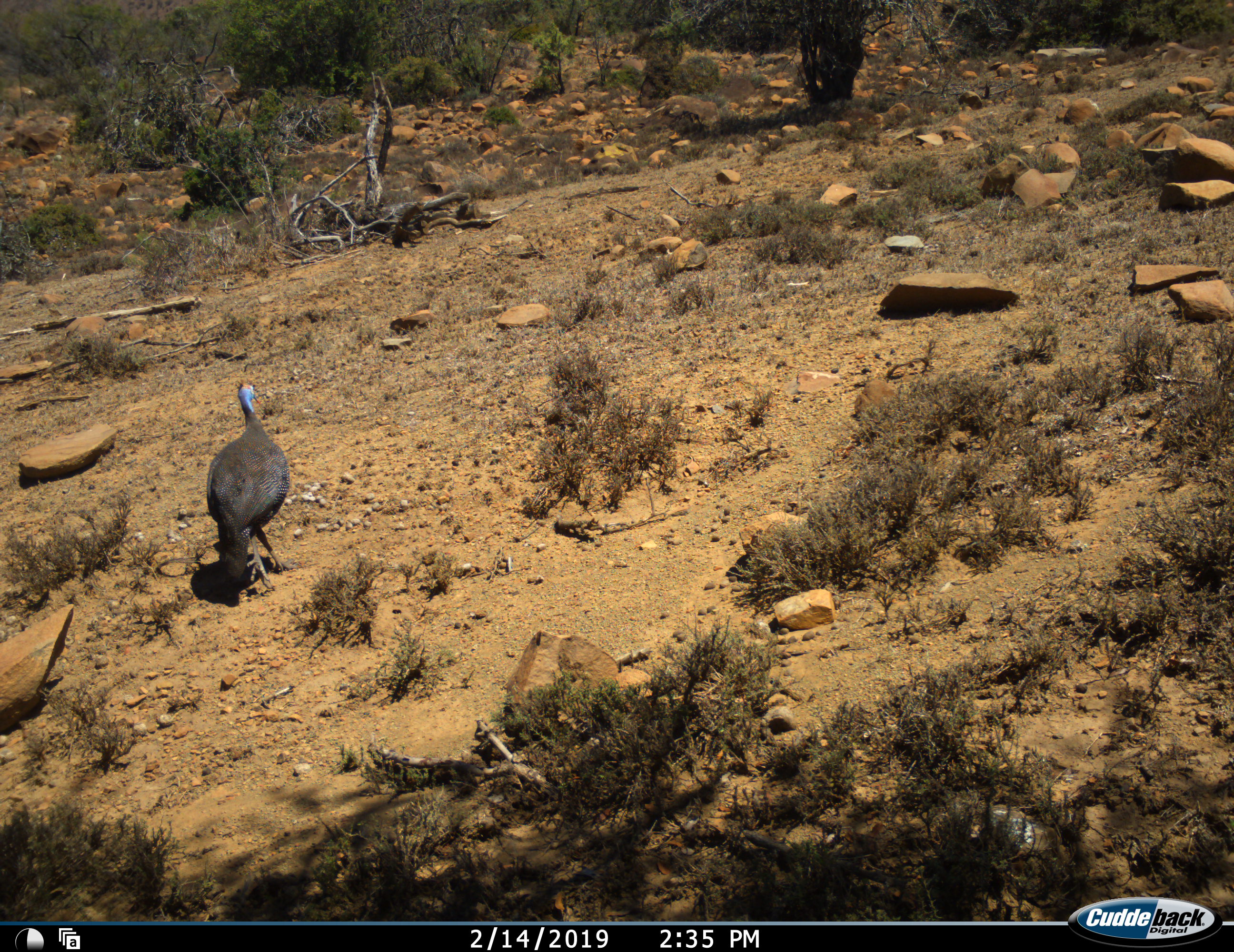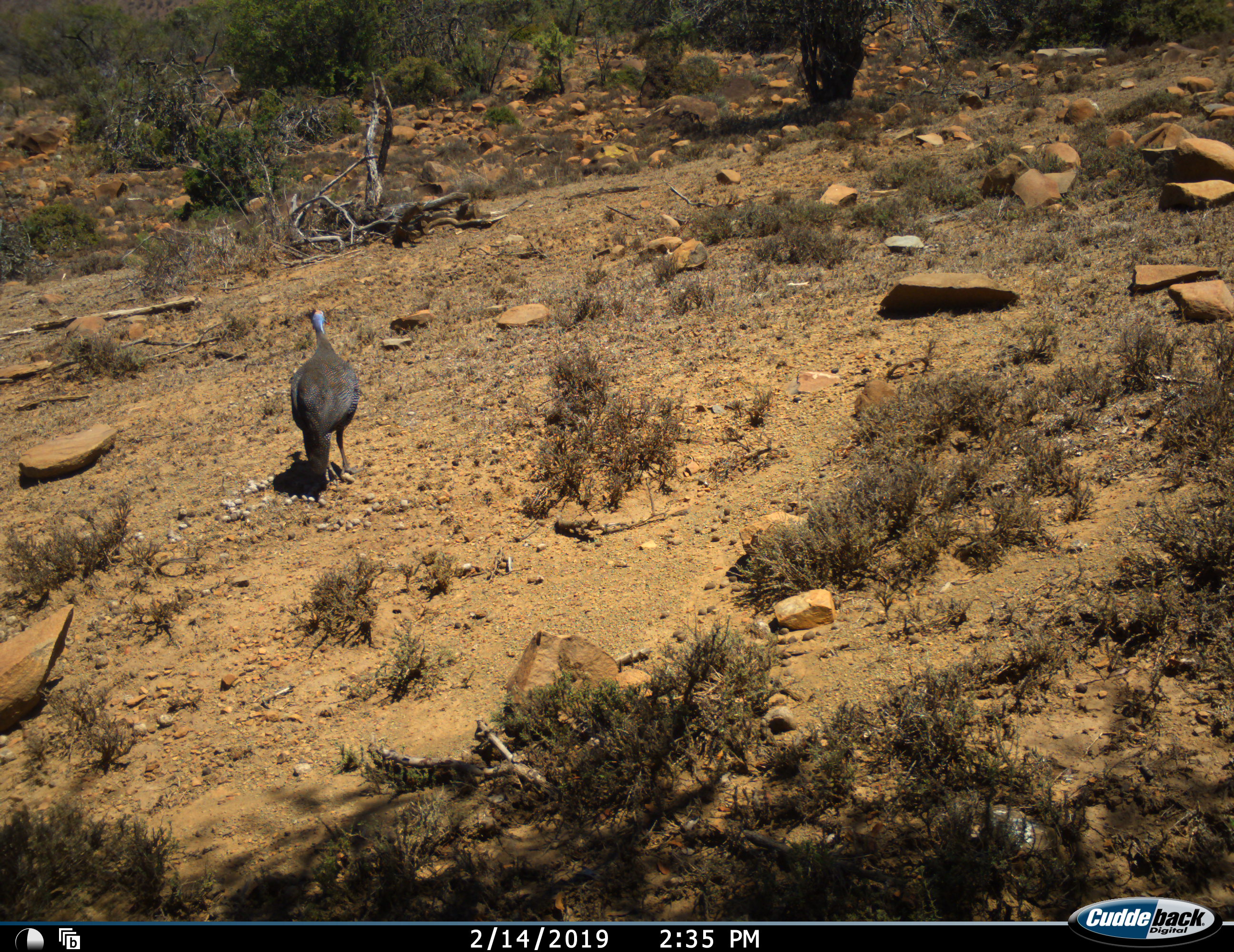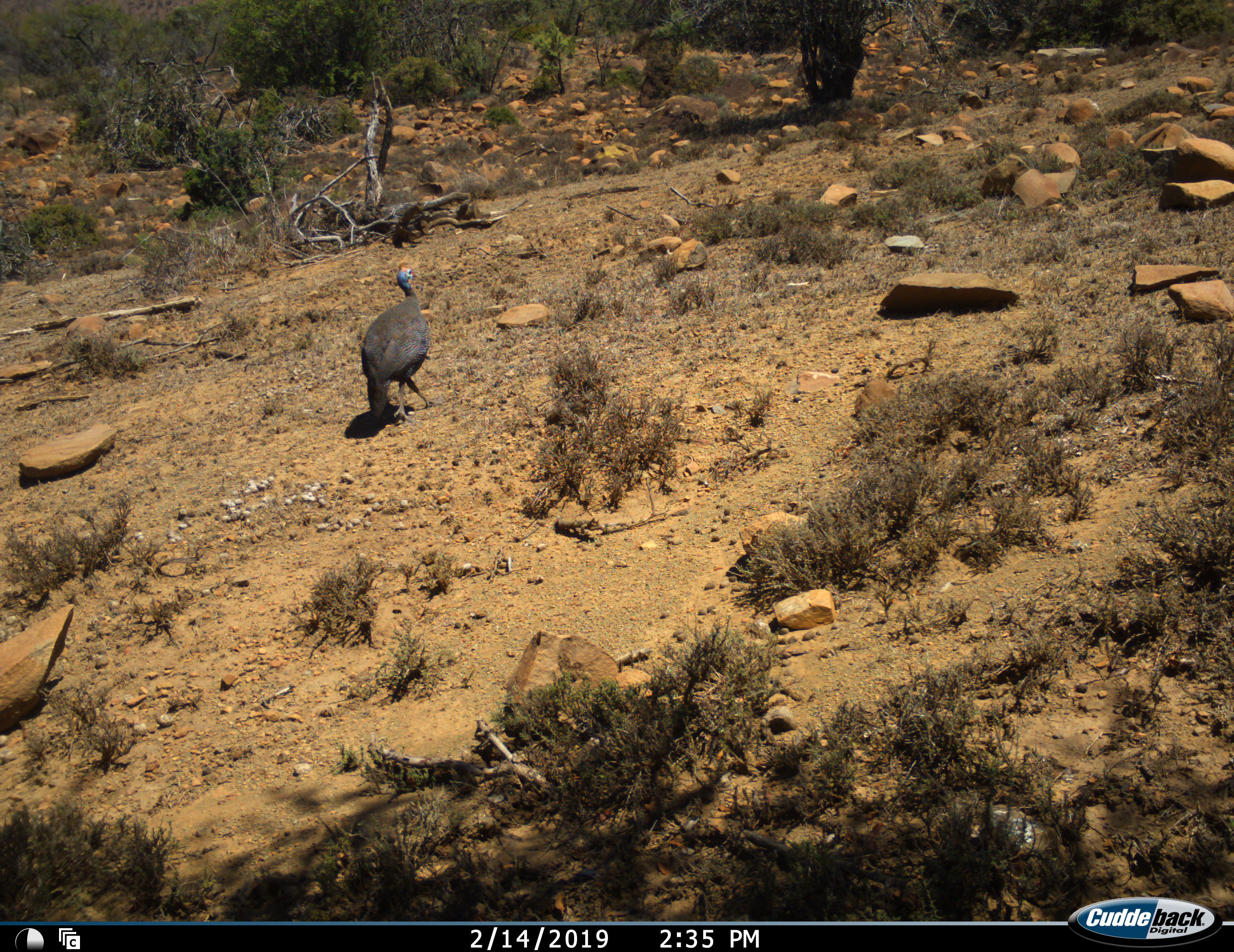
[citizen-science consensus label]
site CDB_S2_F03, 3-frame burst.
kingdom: Animalia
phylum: Chordata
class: Aves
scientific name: Aves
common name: bird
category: birdother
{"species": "birdother (bird) (Aves)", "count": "1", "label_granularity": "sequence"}